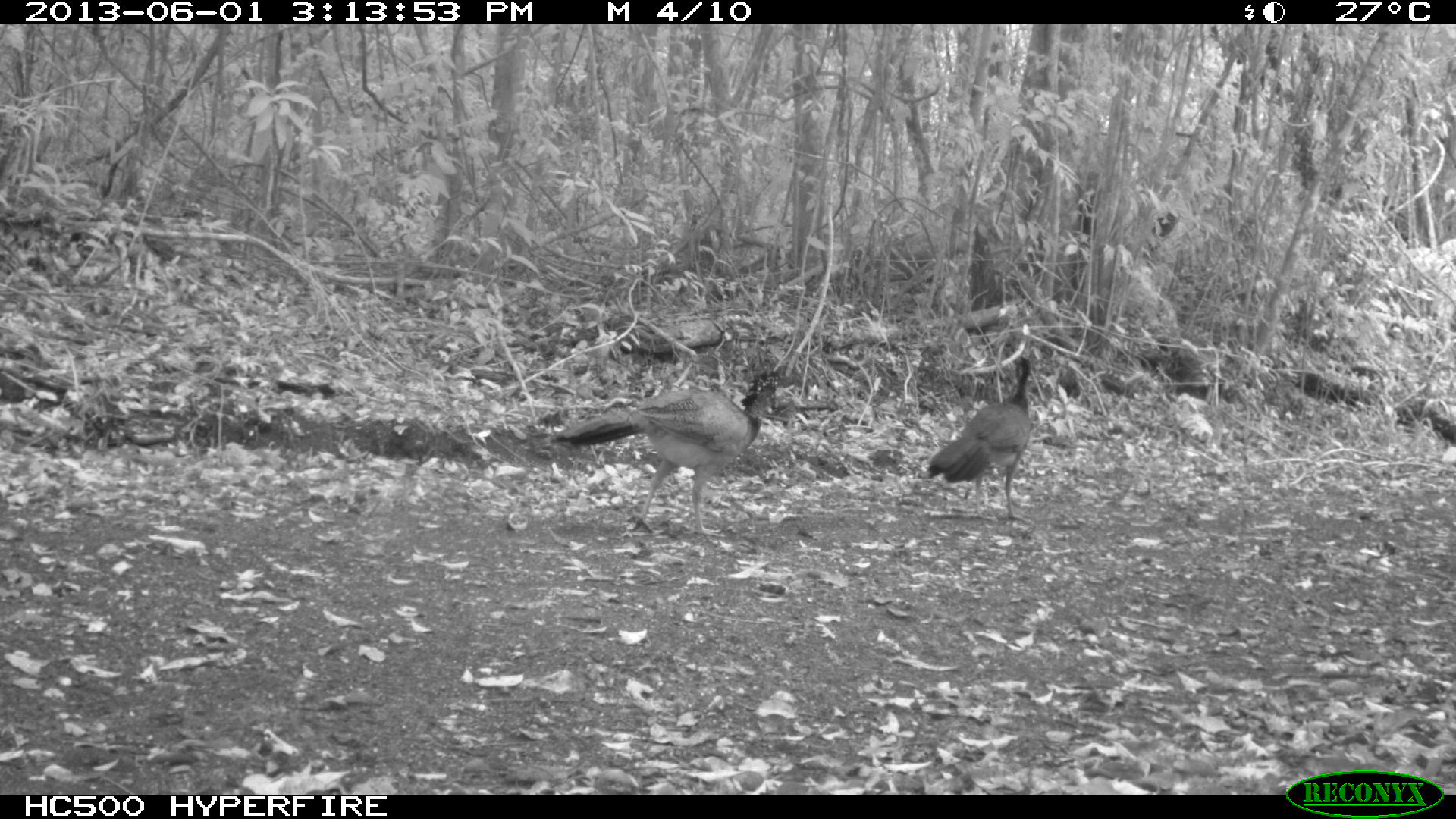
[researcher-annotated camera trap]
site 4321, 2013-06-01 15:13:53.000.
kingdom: Animalia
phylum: Chordata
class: Aves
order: Galliformes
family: Cracidae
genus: Crax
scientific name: Crax rubra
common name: great curassow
Crax rubra (great curassow), count 2.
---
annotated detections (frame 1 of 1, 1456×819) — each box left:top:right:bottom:
crax rubra: 550:368:778:538; 926:356:1032:523